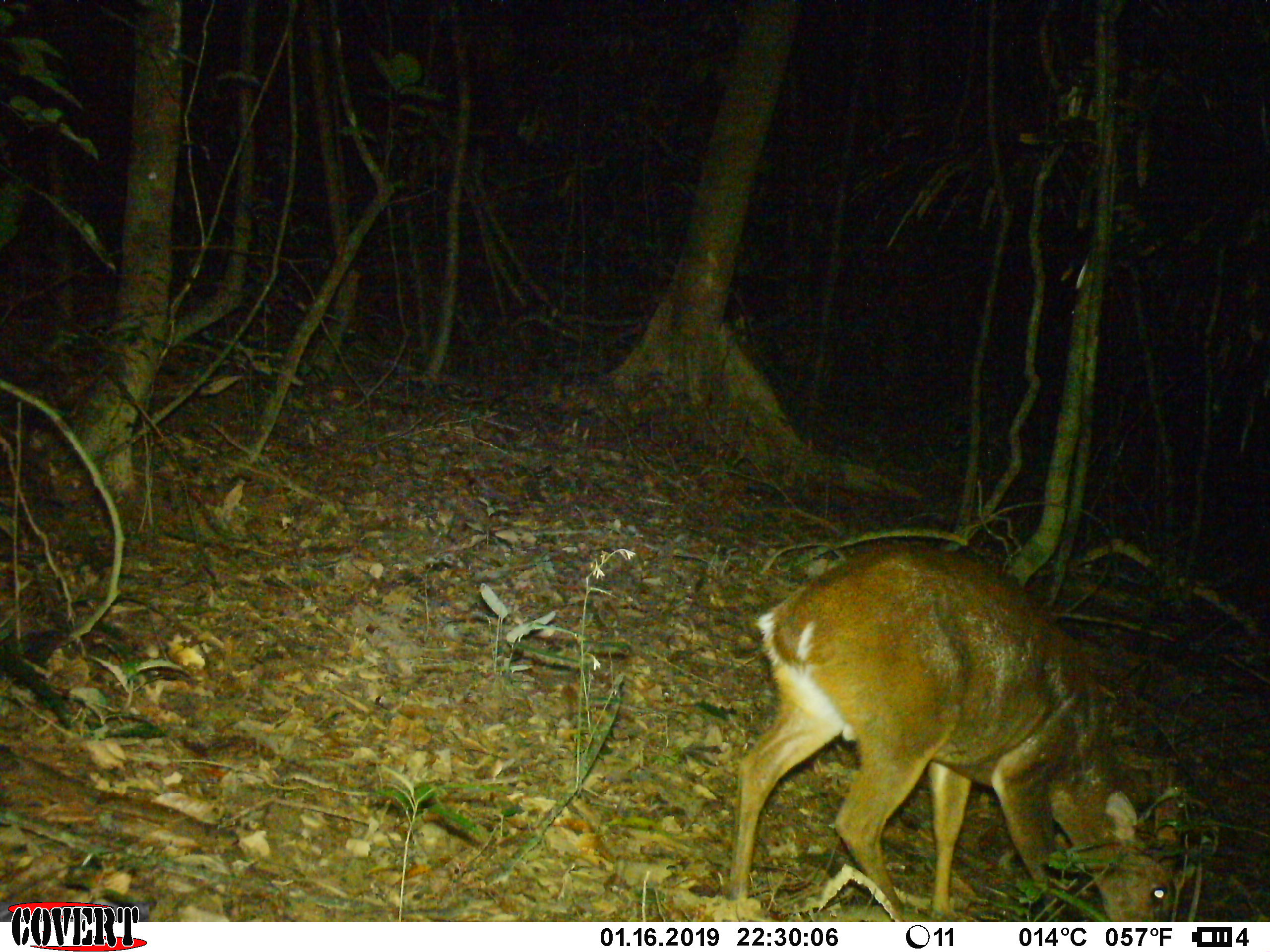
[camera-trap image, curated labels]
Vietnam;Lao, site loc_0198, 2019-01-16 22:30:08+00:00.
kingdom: Animalia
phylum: Chordata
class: Mammalia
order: Artiodactyla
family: Cervidae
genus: Muntiacus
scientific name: Muntiacus vuquangensis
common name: large-antlered muntjac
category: large antlered muntjac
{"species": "large antlered muntjac (large-antlered muntjac) (Muntiacus vuquangensis)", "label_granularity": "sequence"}